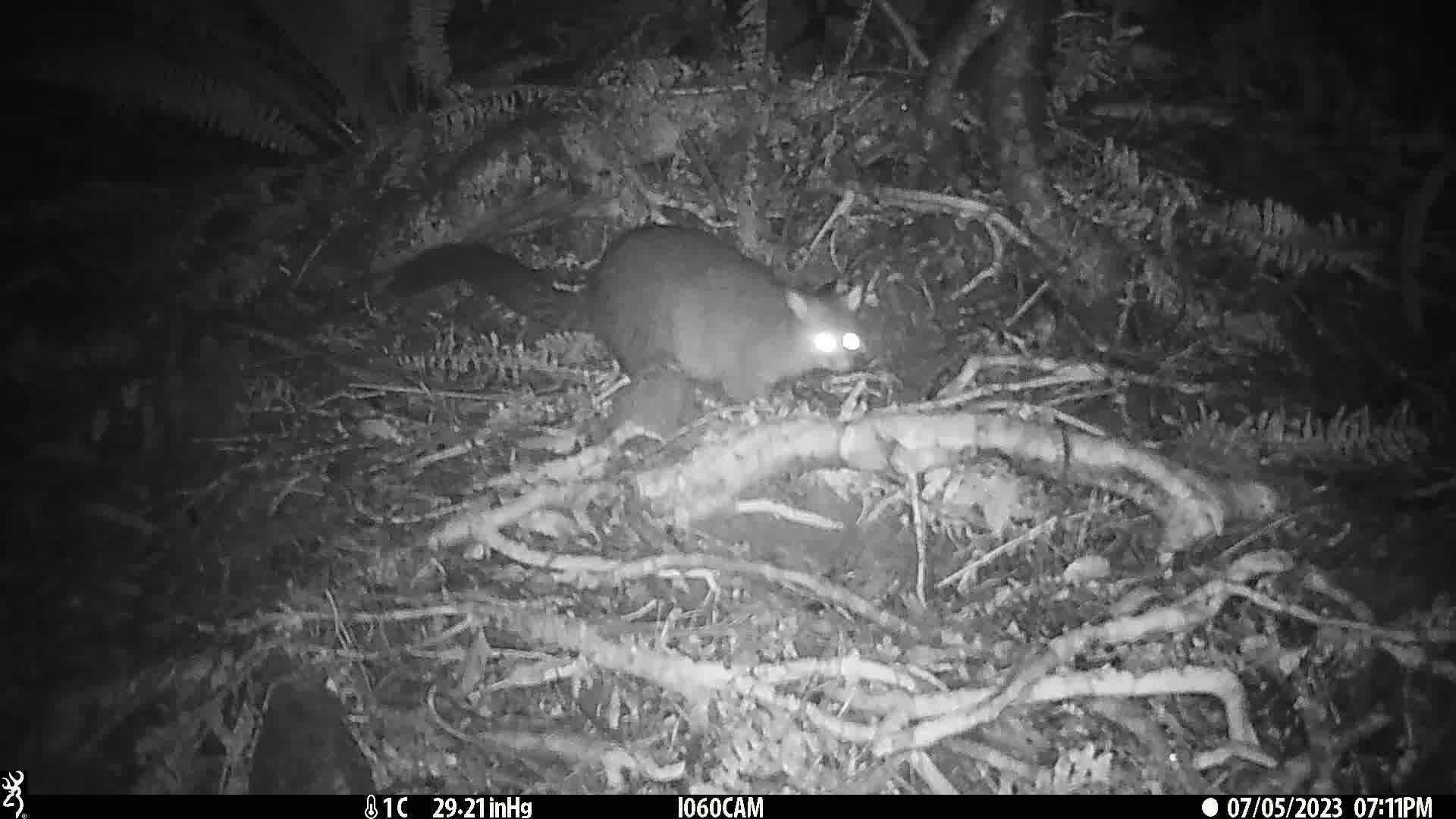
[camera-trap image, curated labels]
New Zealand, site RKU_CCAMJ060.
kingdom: Animalia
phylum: Chordata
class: Mammalia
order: Diprotodontia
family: Phalangeridae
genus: Trichosurus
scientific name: Trichosurus vulpecula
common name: common brushtail possum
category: possum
Possum (common brushtail possum) (Trichosurus vulpecula).